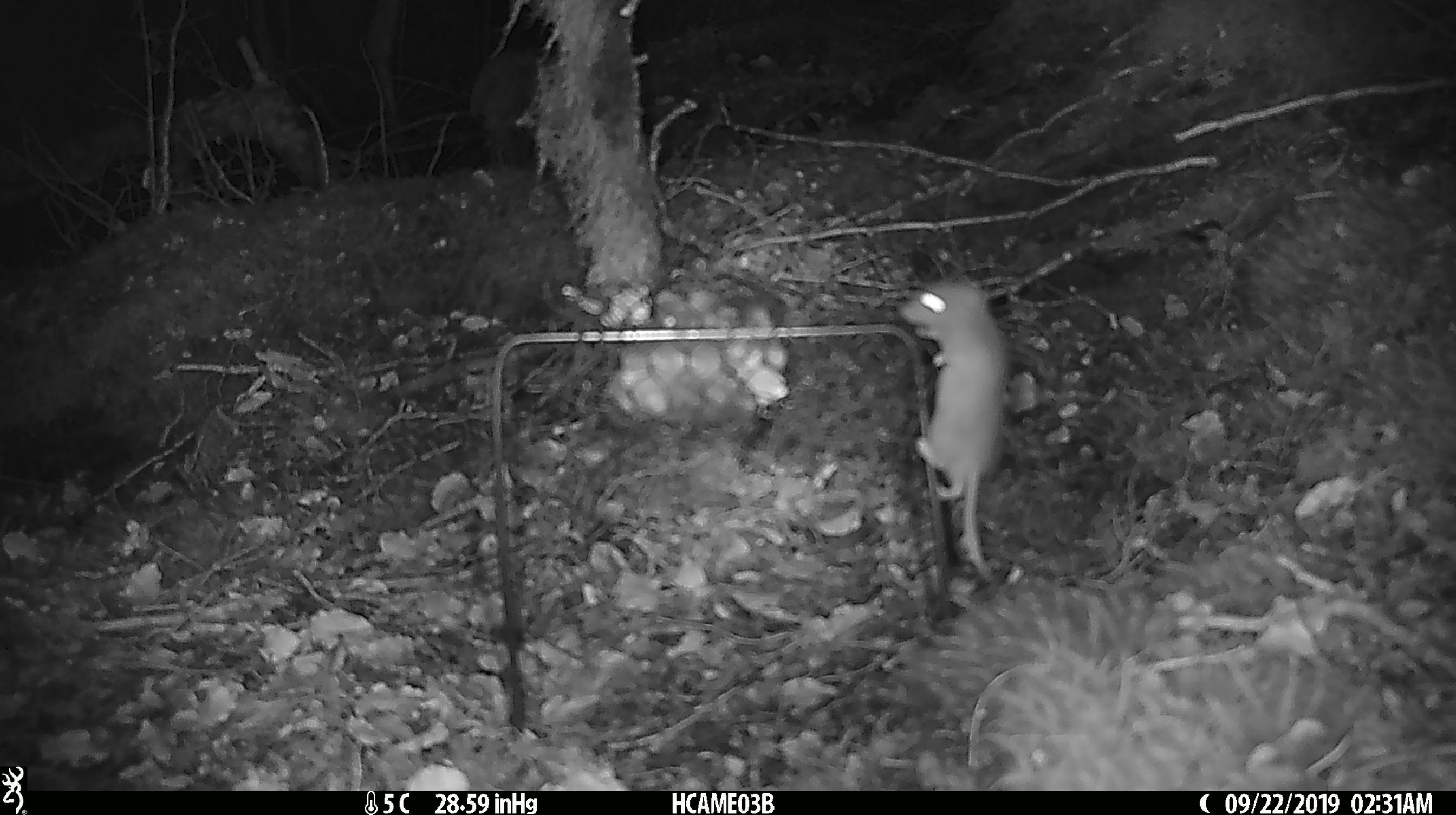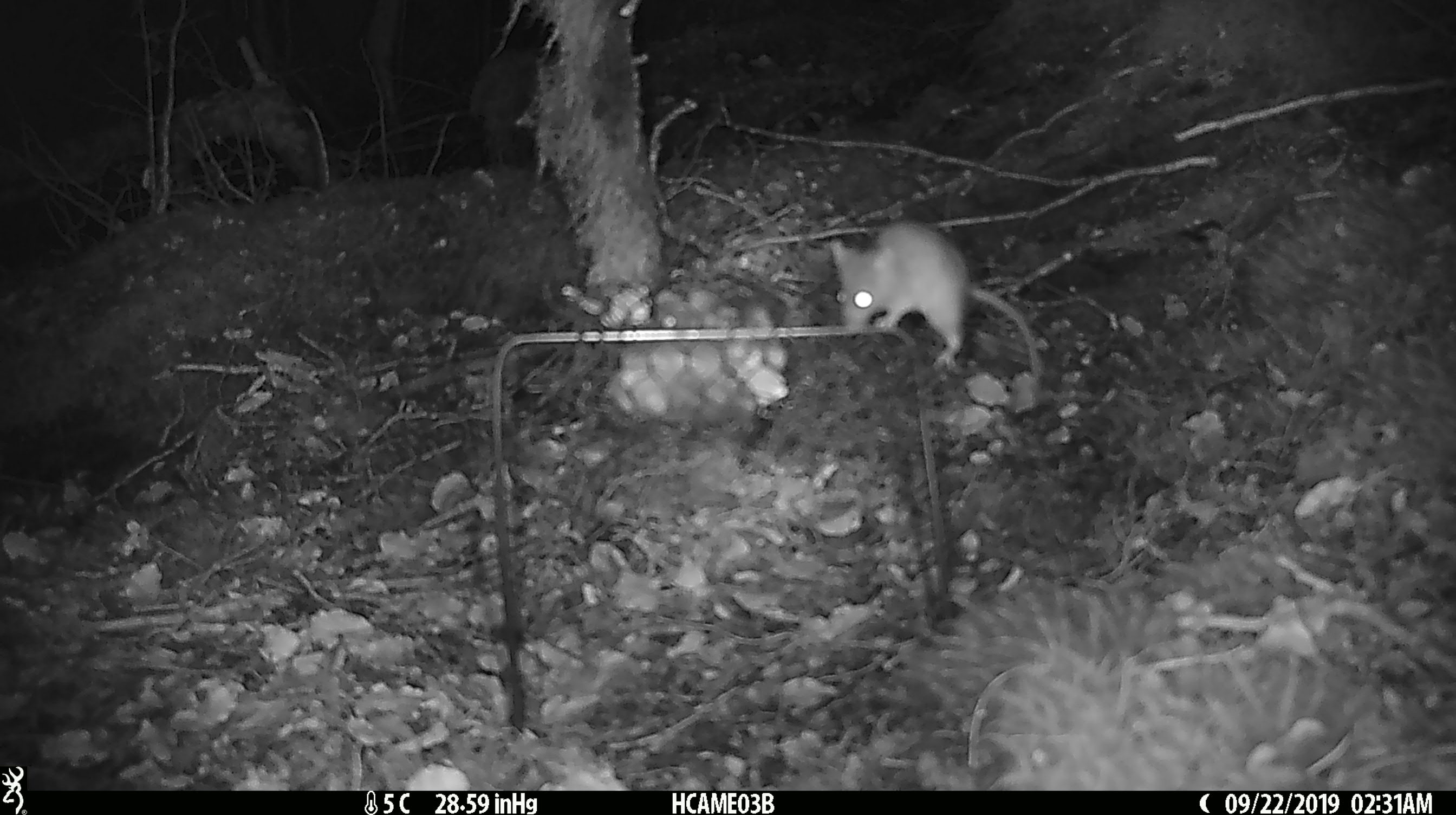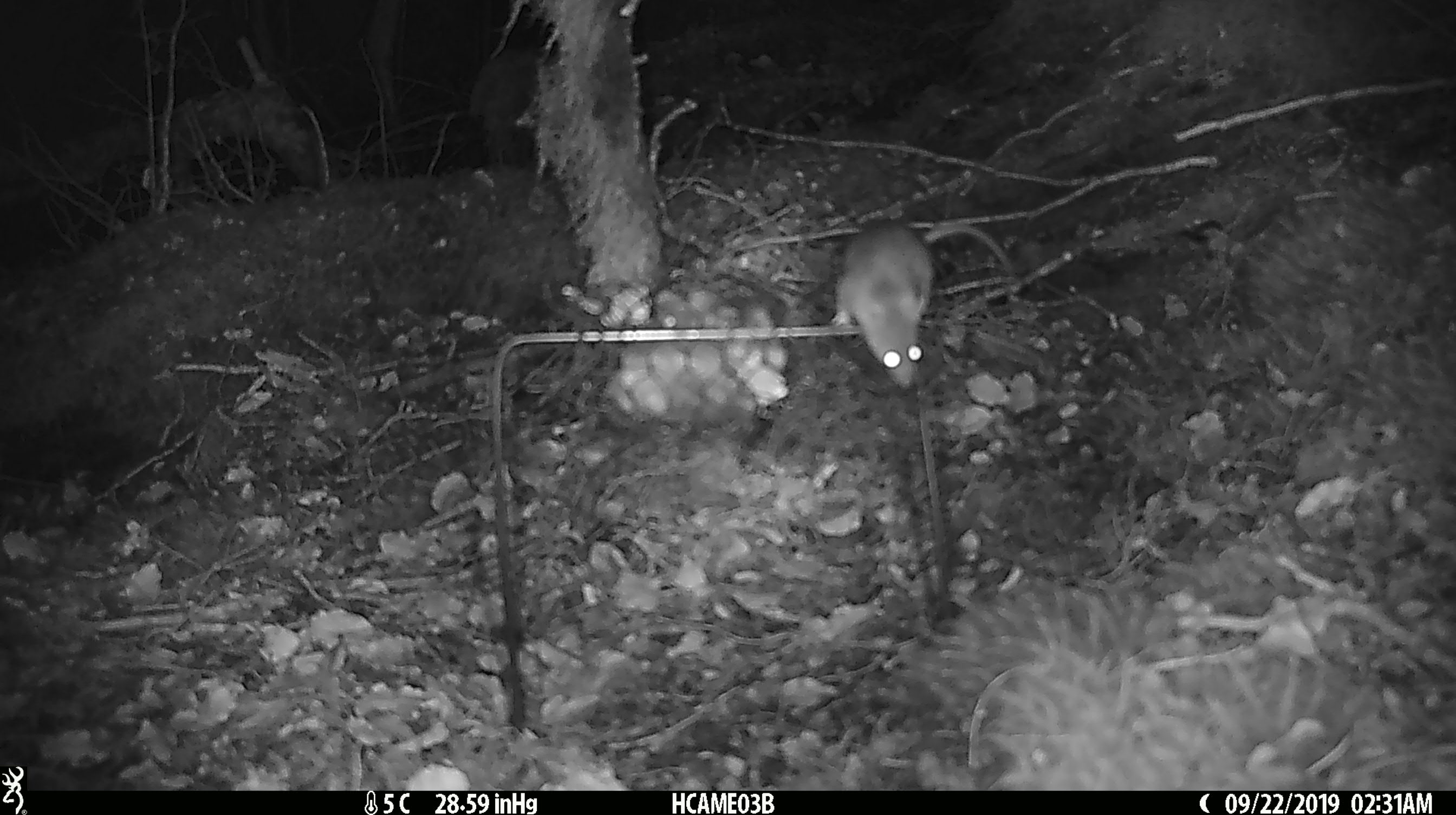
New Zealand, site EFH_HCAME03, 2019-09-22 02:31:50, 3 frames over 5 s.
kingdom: Animalia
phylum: Chordata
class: Mammalia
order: Rodentia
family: Muridae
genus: Mus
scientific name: Mus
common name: mouse